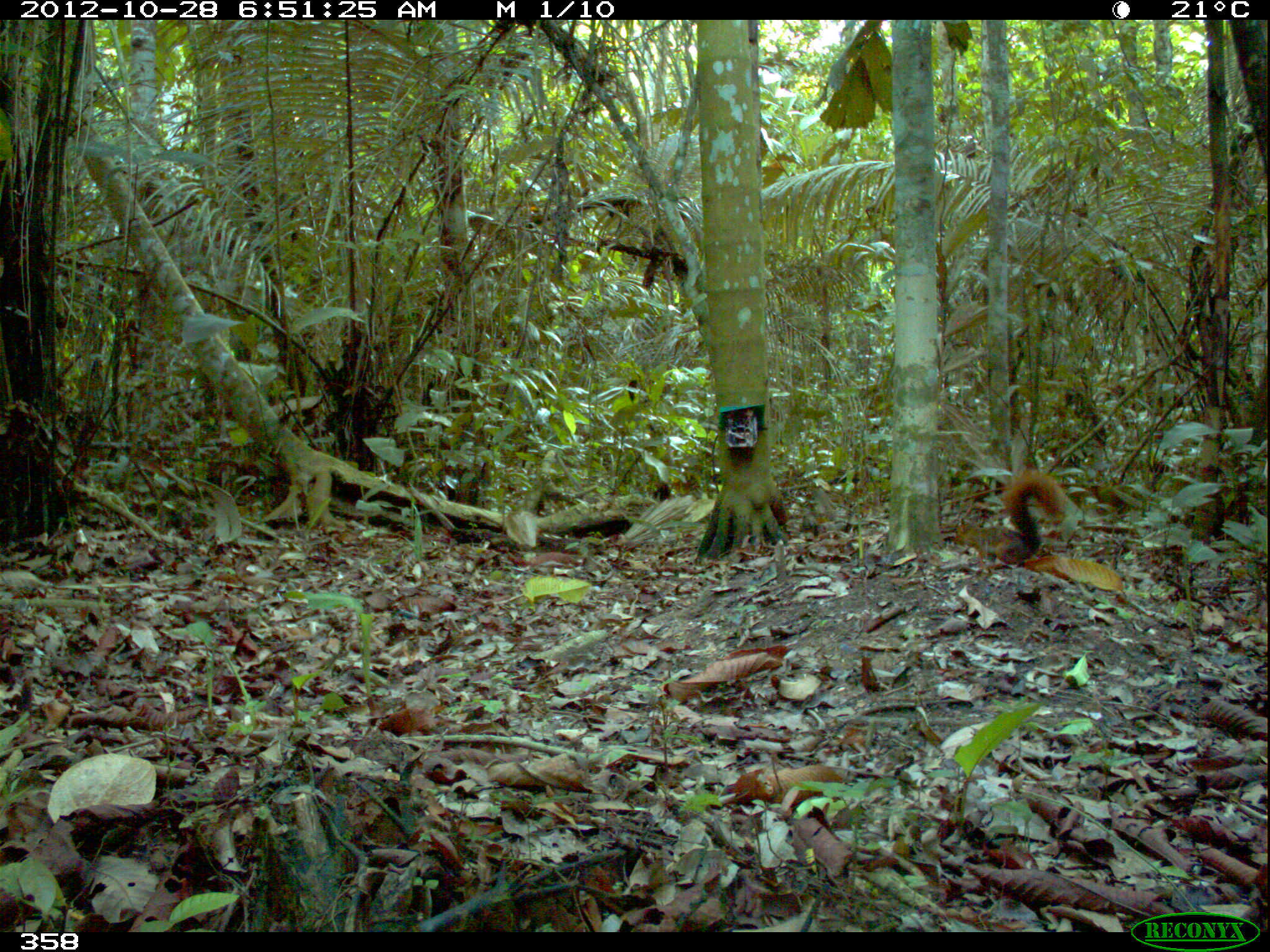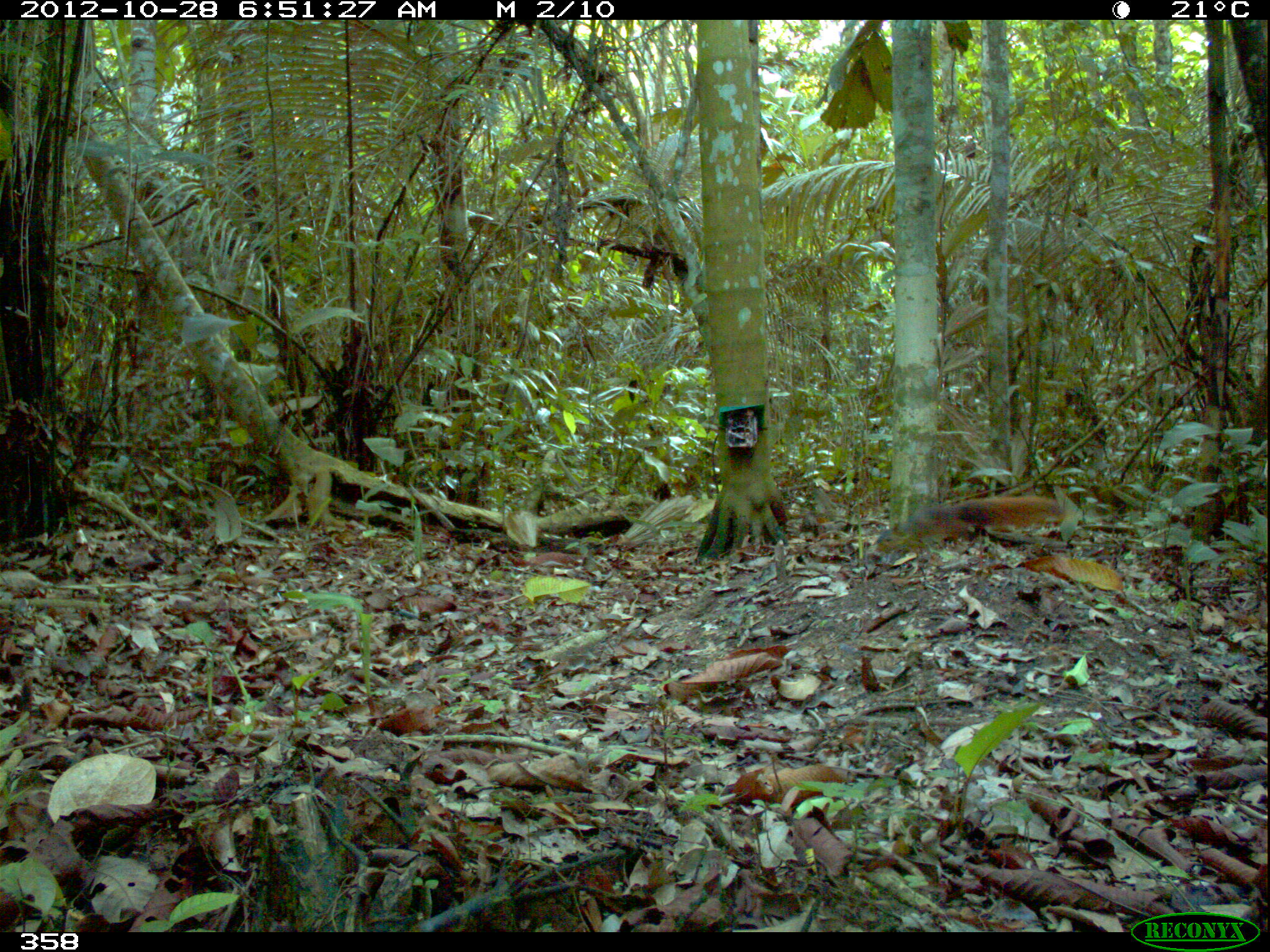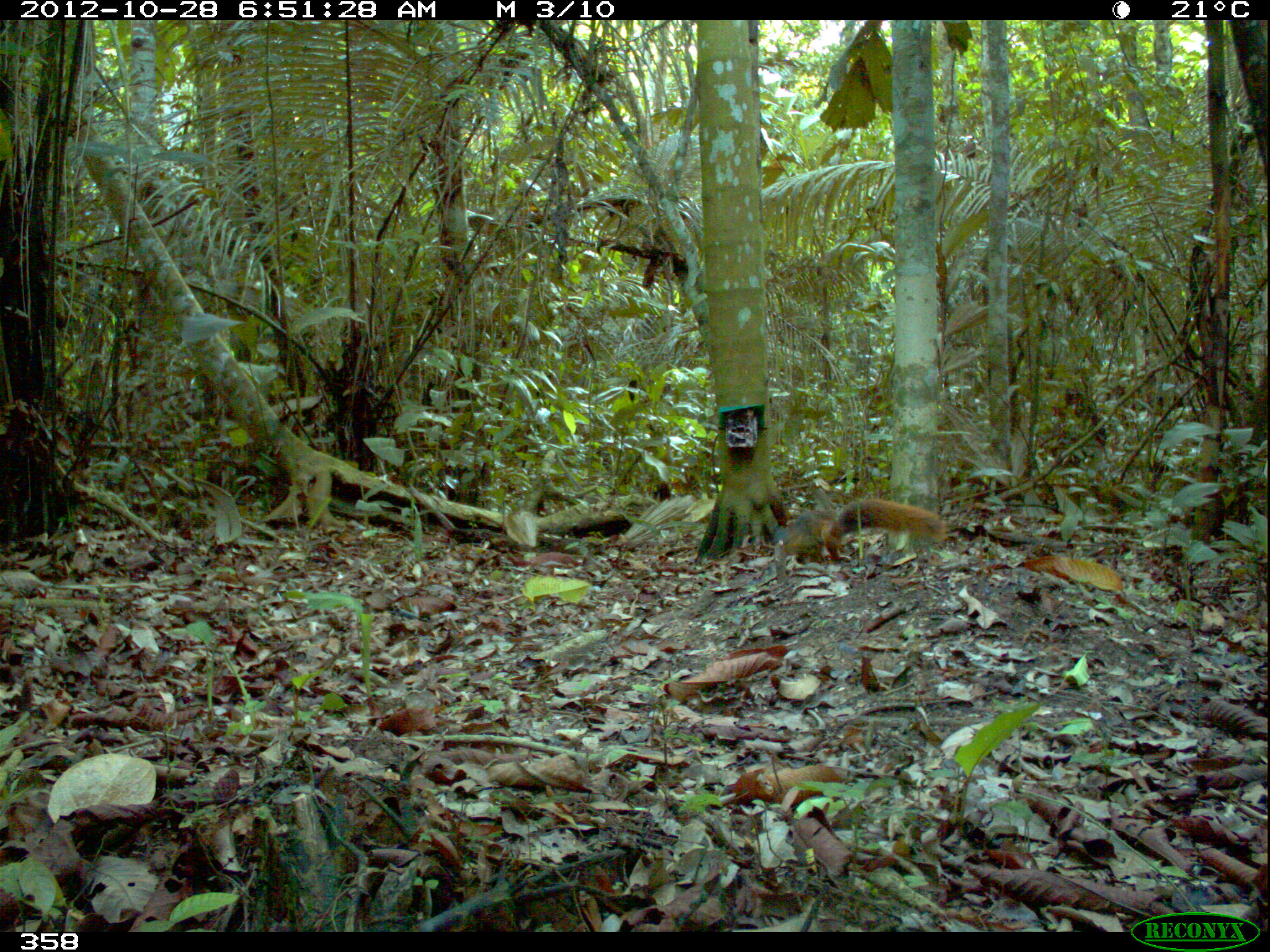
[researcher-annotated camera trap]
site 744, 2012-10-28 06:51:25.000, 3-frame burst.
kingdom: Animalia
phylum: Chordata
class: Mammalia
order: Rodentia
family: Sciuridae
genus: Sciurus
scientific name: Sciurus spadiceus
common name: southern amazon red squirrel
Sciurus spadiceus (southern amazon red squirrel).